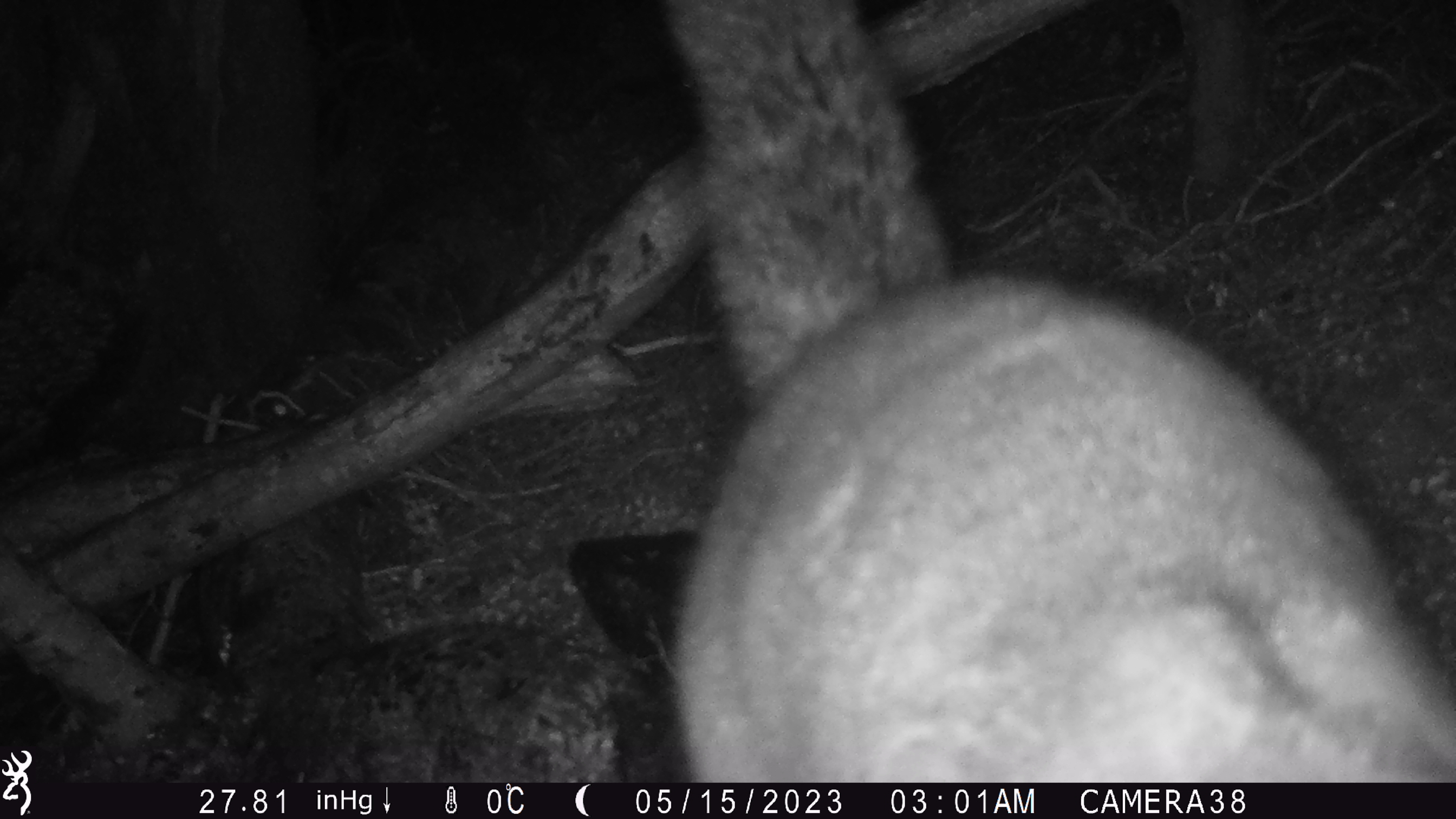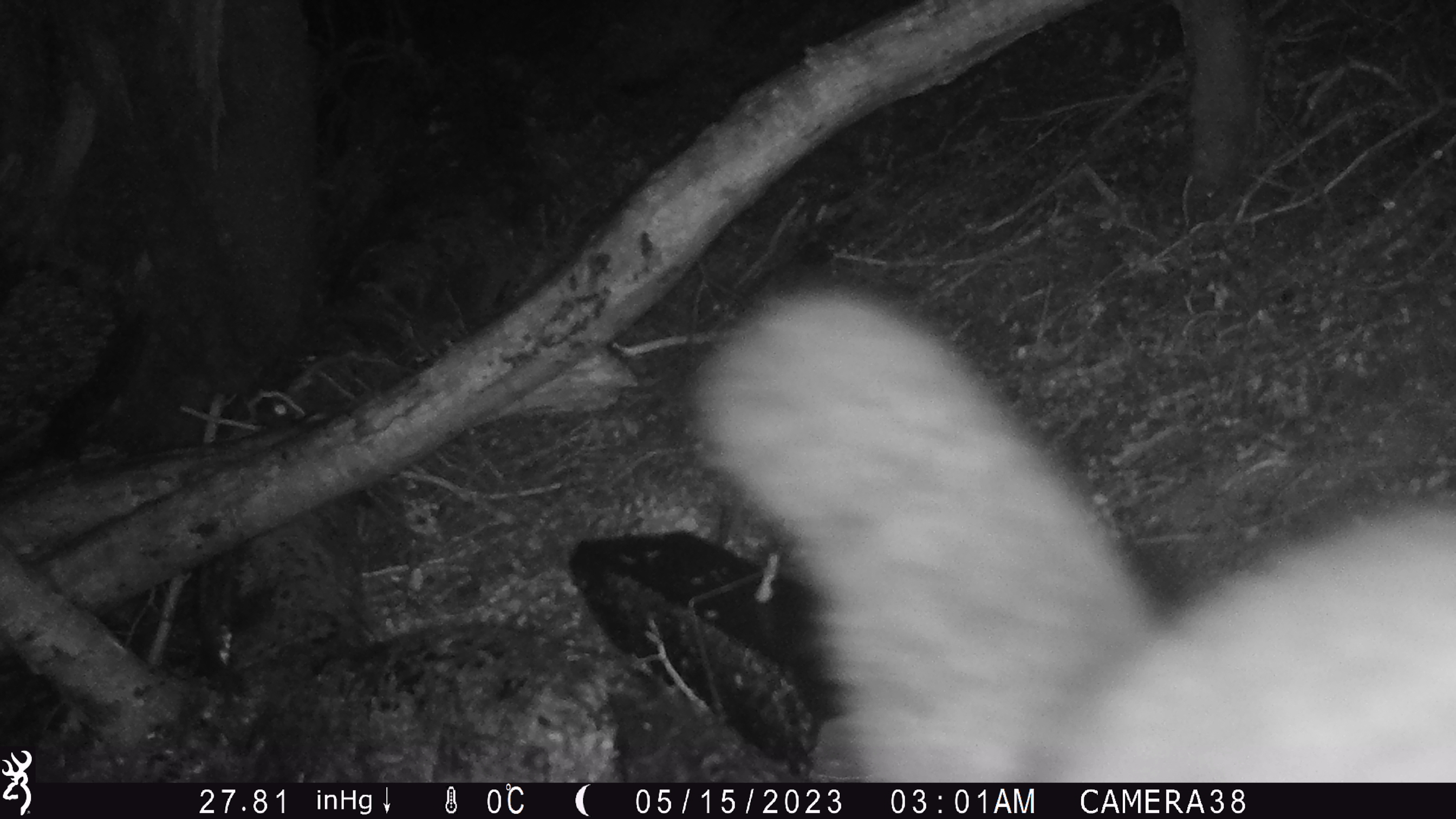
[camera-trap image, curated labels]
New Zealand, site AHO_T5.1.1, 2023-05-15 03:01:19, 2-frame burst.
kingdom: Animalia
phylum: Chordata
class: Mammalia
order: Carnivora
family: Mustelidae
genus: Mustela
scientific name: Mustela erminea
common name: stoat